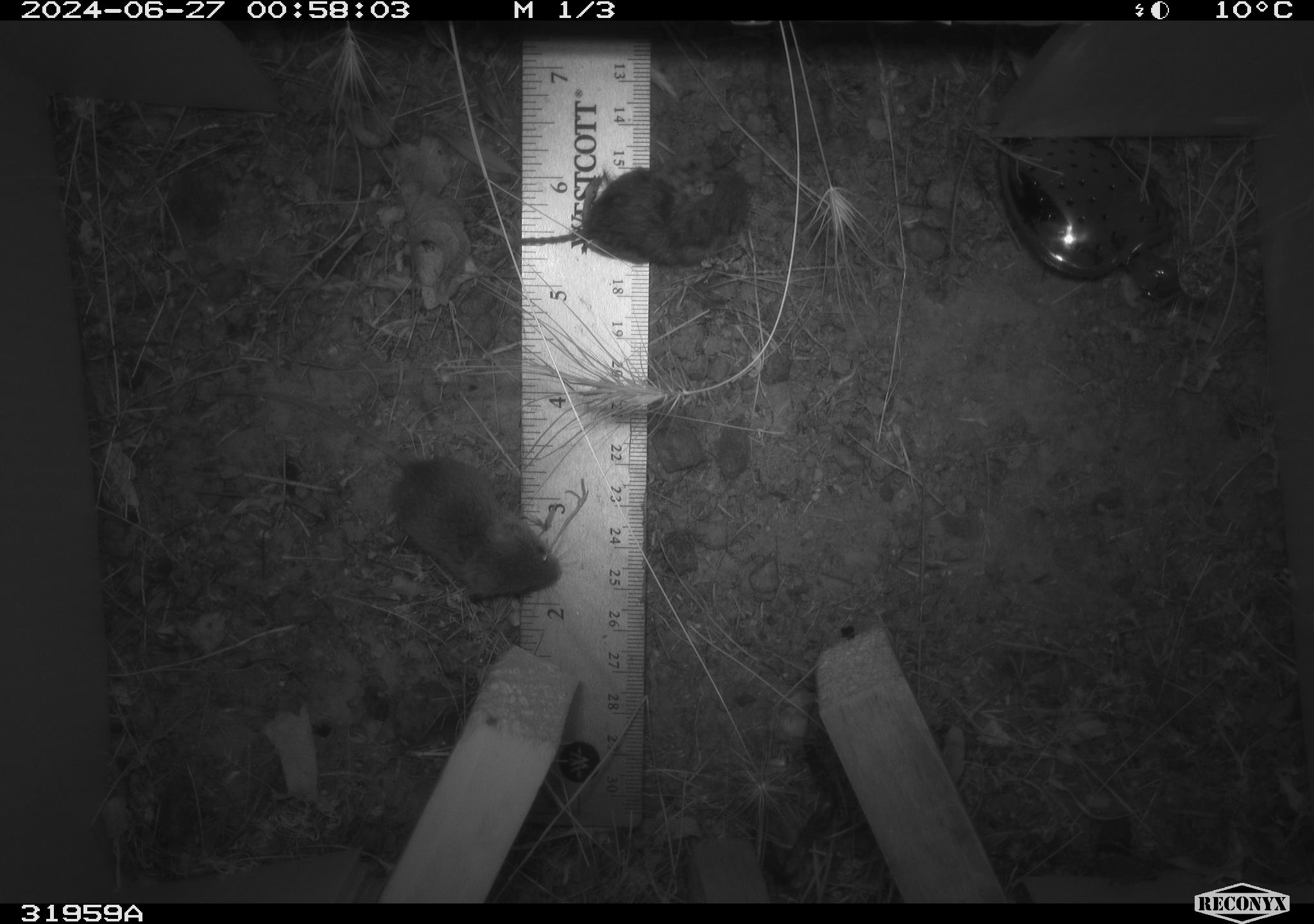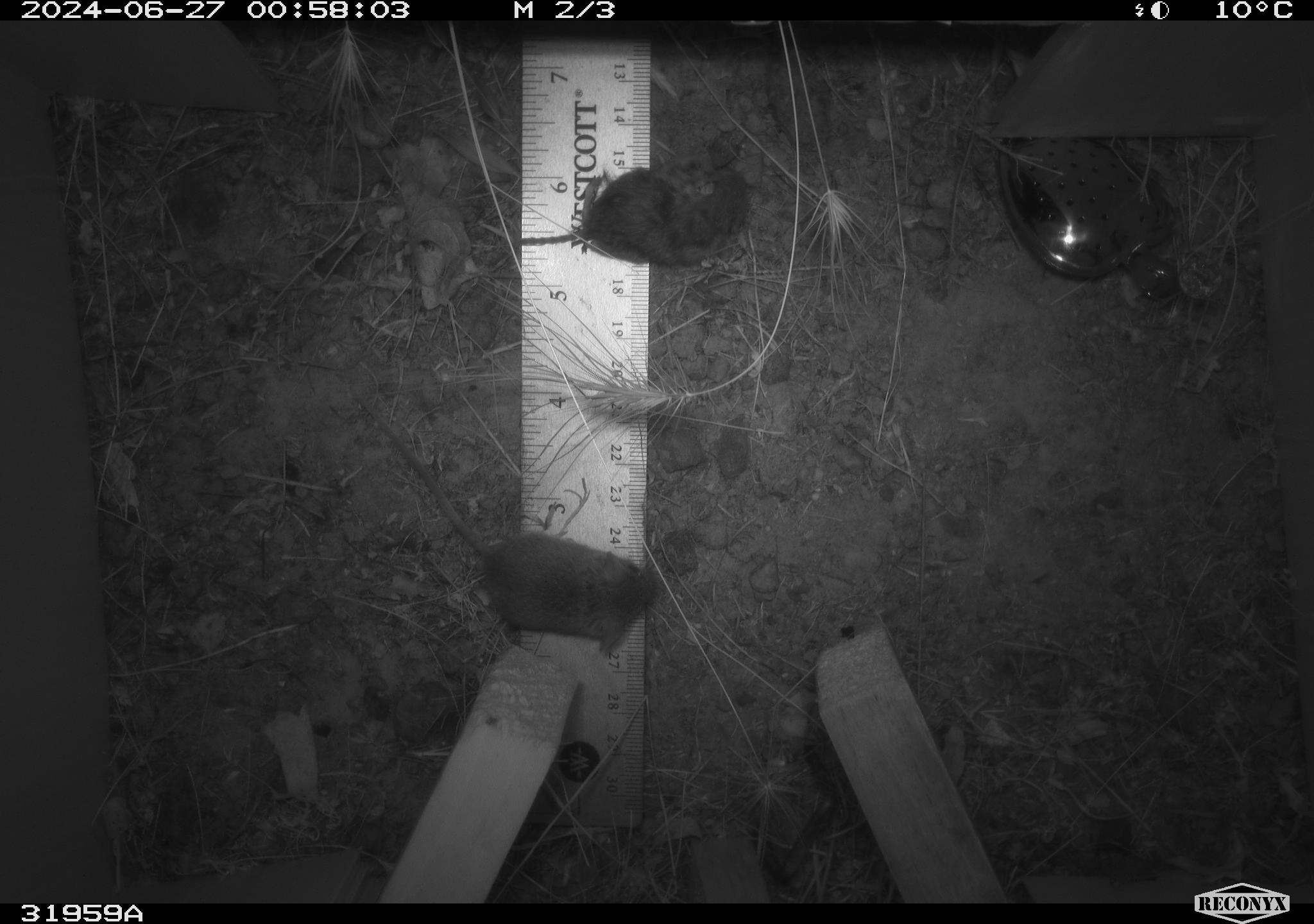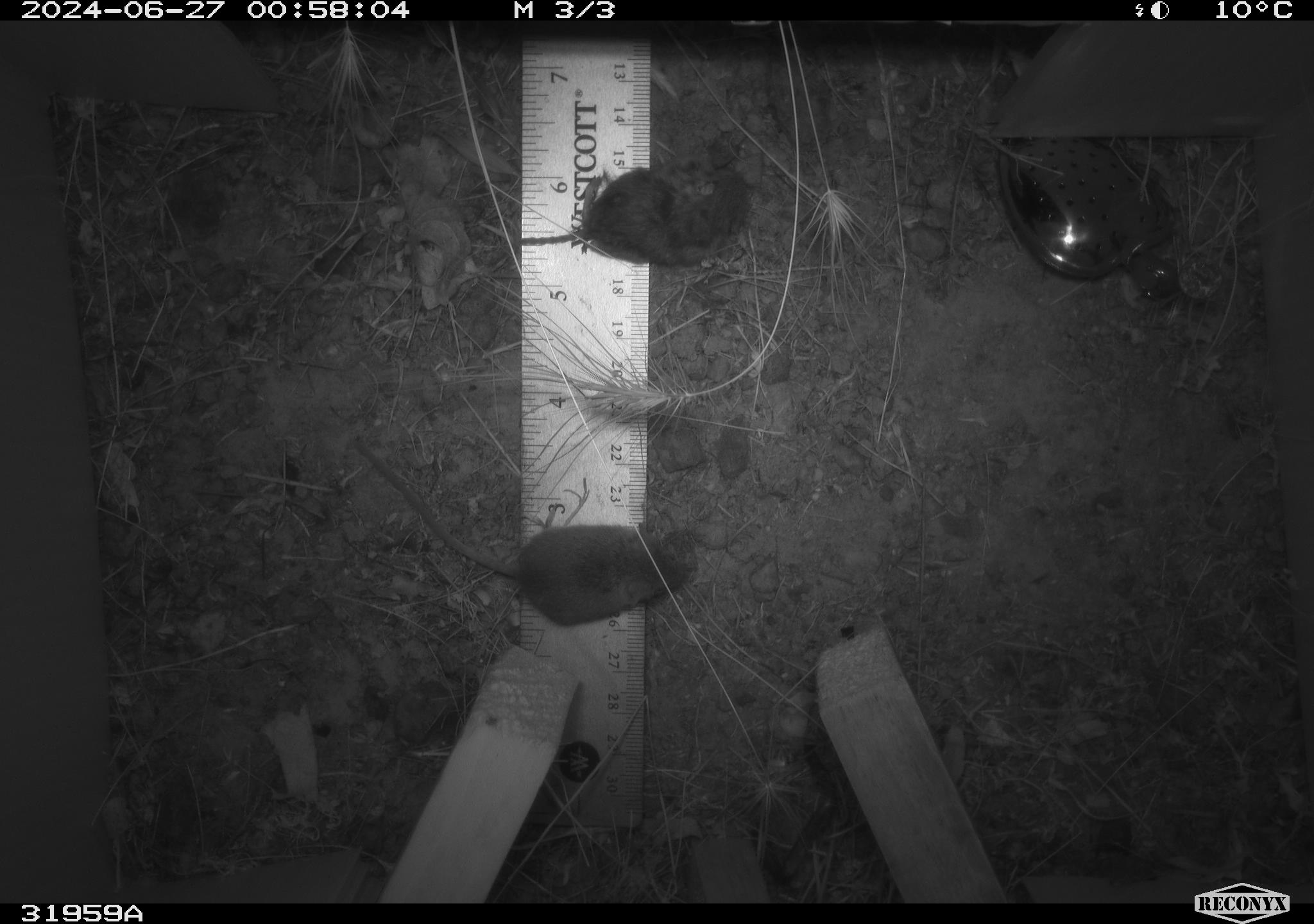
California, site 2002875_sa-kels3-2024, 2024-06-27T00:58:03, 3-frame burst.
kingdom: Animalia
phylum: Chordata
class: Mammalia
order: Rodentia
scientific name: Rodentia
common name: mouse species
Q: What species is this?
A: Mouse species (Rodentia).